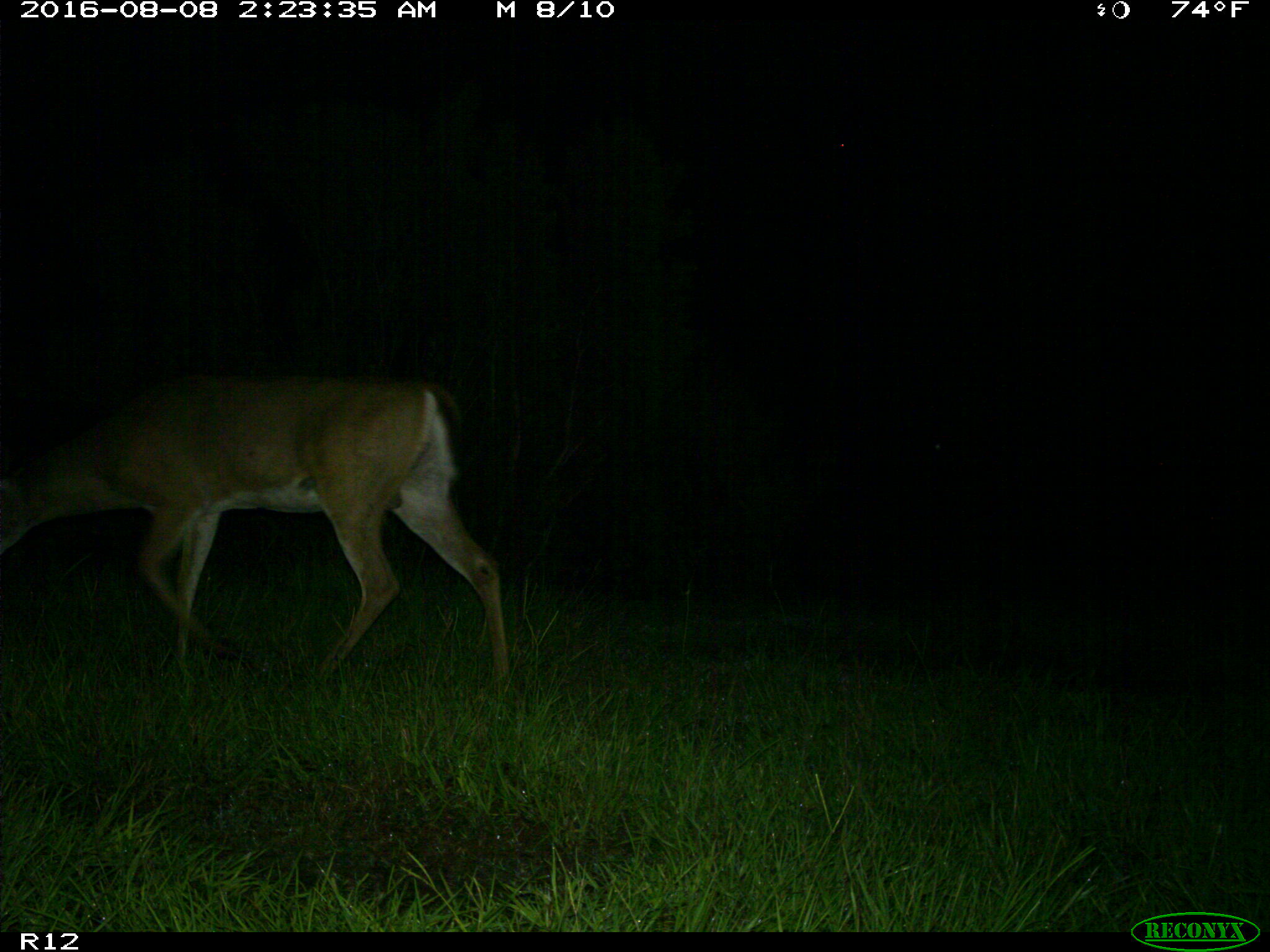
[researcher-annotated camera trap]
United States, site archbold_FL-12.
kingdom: Animalia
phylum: Chordata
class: Mammalia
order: Artiodactyla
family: Cervidae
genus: Odocoileus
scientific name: Odocoileus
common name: deer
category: unidentified deer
Unidentified deer (deer) (Odocoileus).